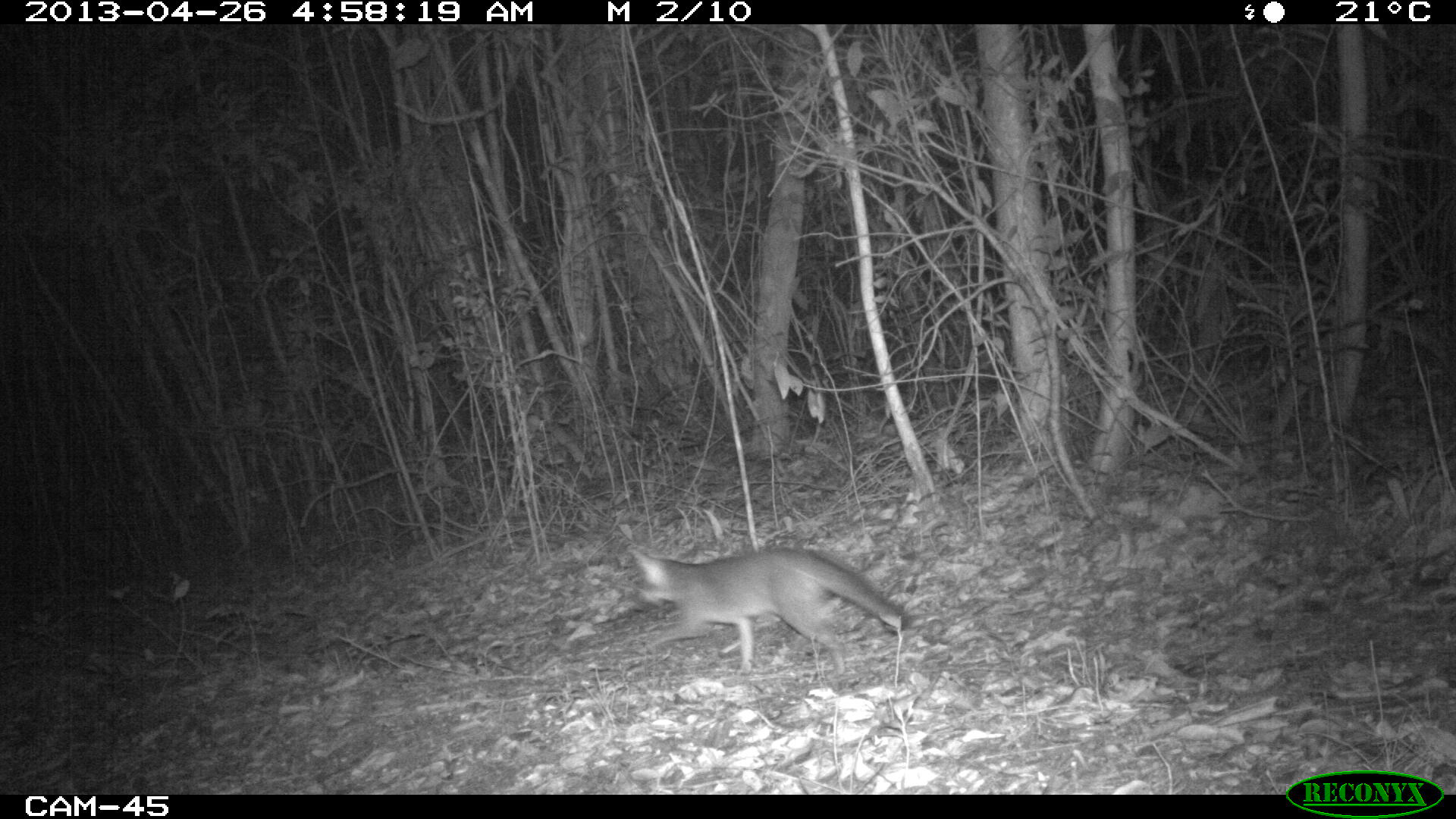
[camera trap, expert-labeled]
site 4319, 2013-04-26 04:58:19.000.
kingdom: Animalia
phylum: Chordata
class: Mammalia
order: Carnivora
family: Canidae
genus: Urocyon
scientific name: Urocyon cinereoargenteus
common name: gray fox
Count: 1.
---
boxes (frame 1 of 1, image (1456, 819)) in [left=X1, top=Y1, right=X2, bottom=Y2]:
urocyon cinereoargenteus: [left=625, top=544, right=913, bottom=676]